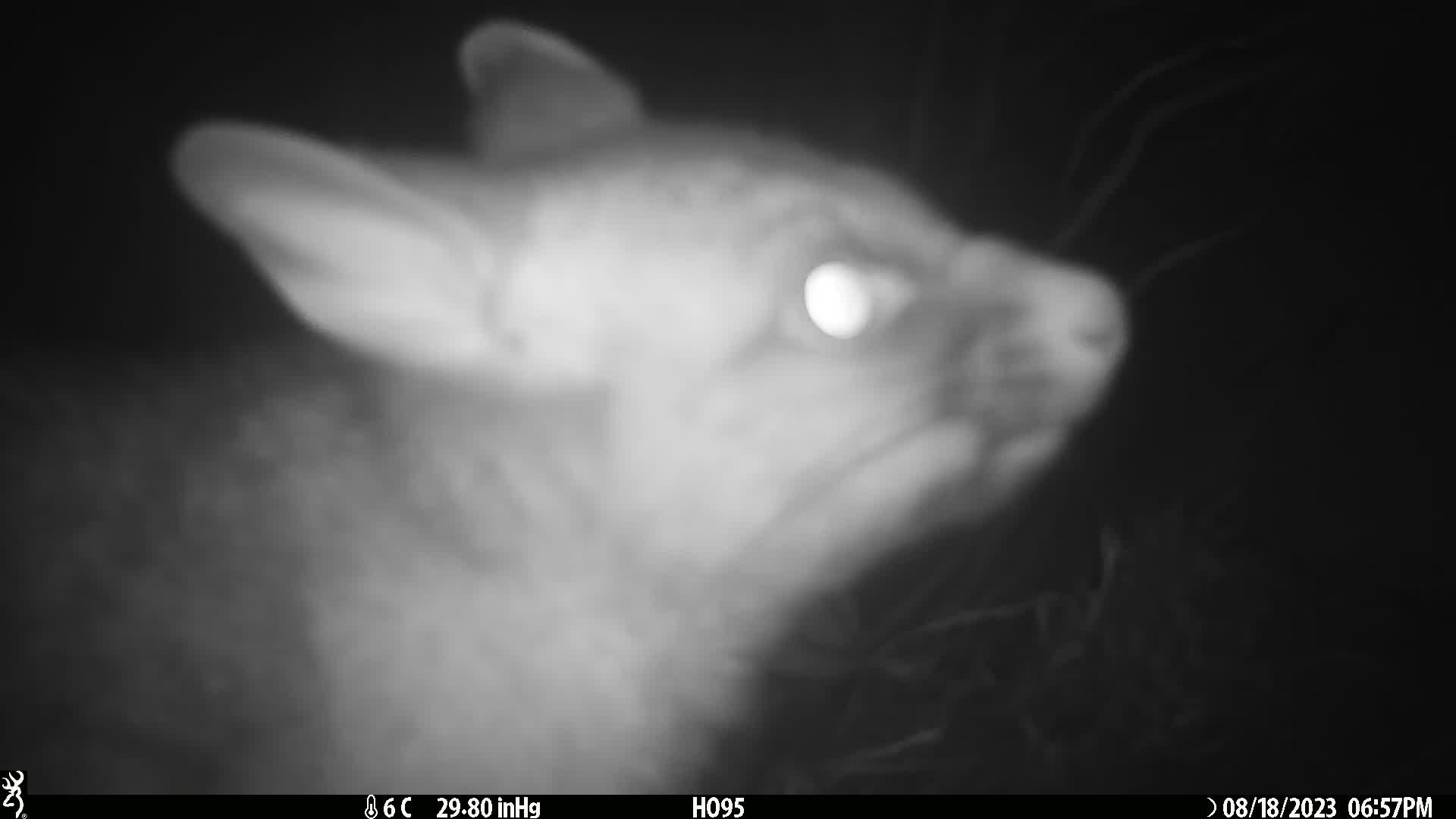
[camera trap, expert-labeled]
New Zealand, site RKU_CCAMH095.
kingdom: Animalia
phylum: Chordata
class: Mammalia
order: Diprotodontia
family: Phalangeridae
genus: Trichosurus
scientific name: Trichosurus vulpecula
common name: common brushtail possum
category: possum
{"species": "possum (common brushtail possum) (Trichosurus vulpecula)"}